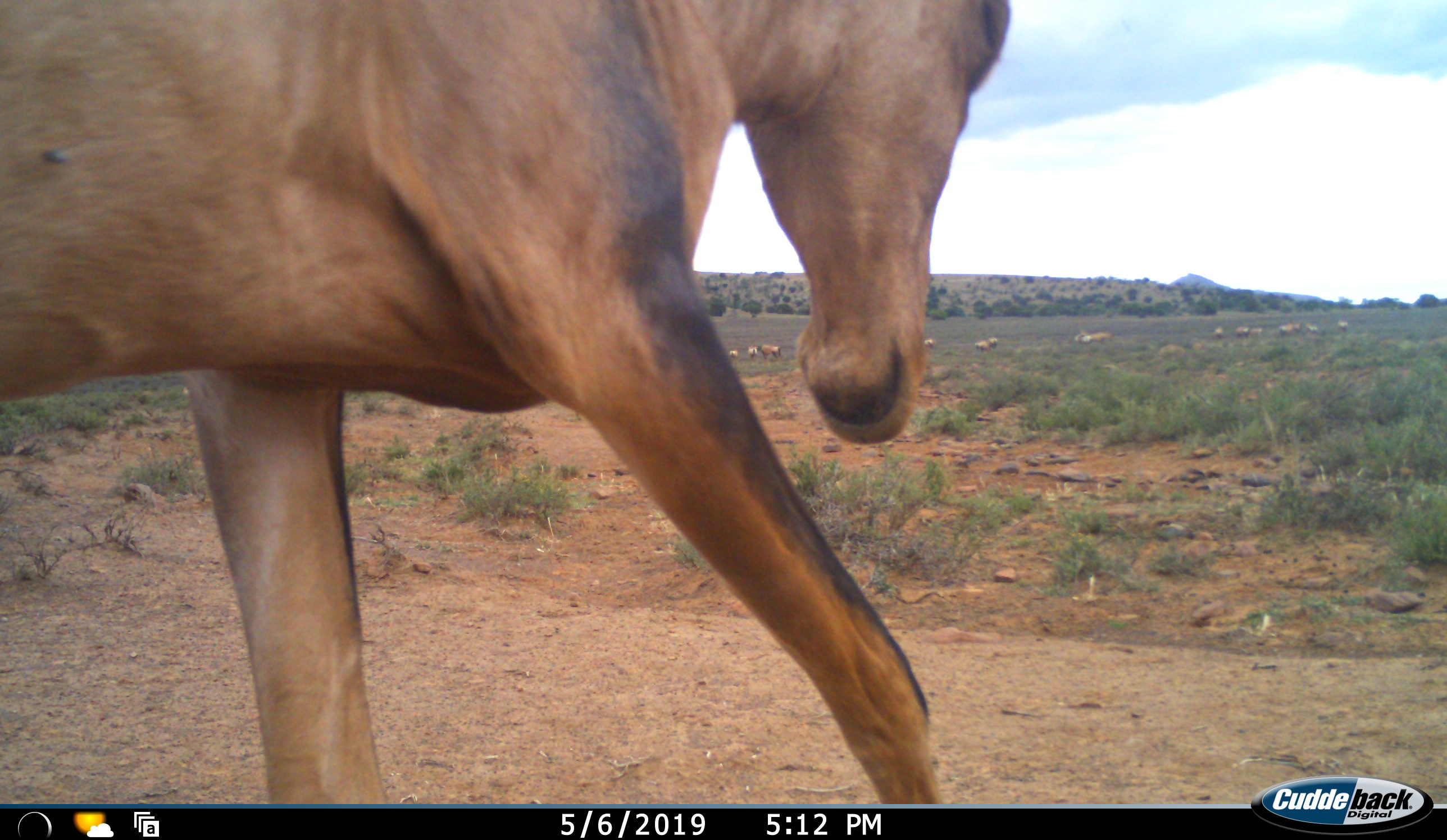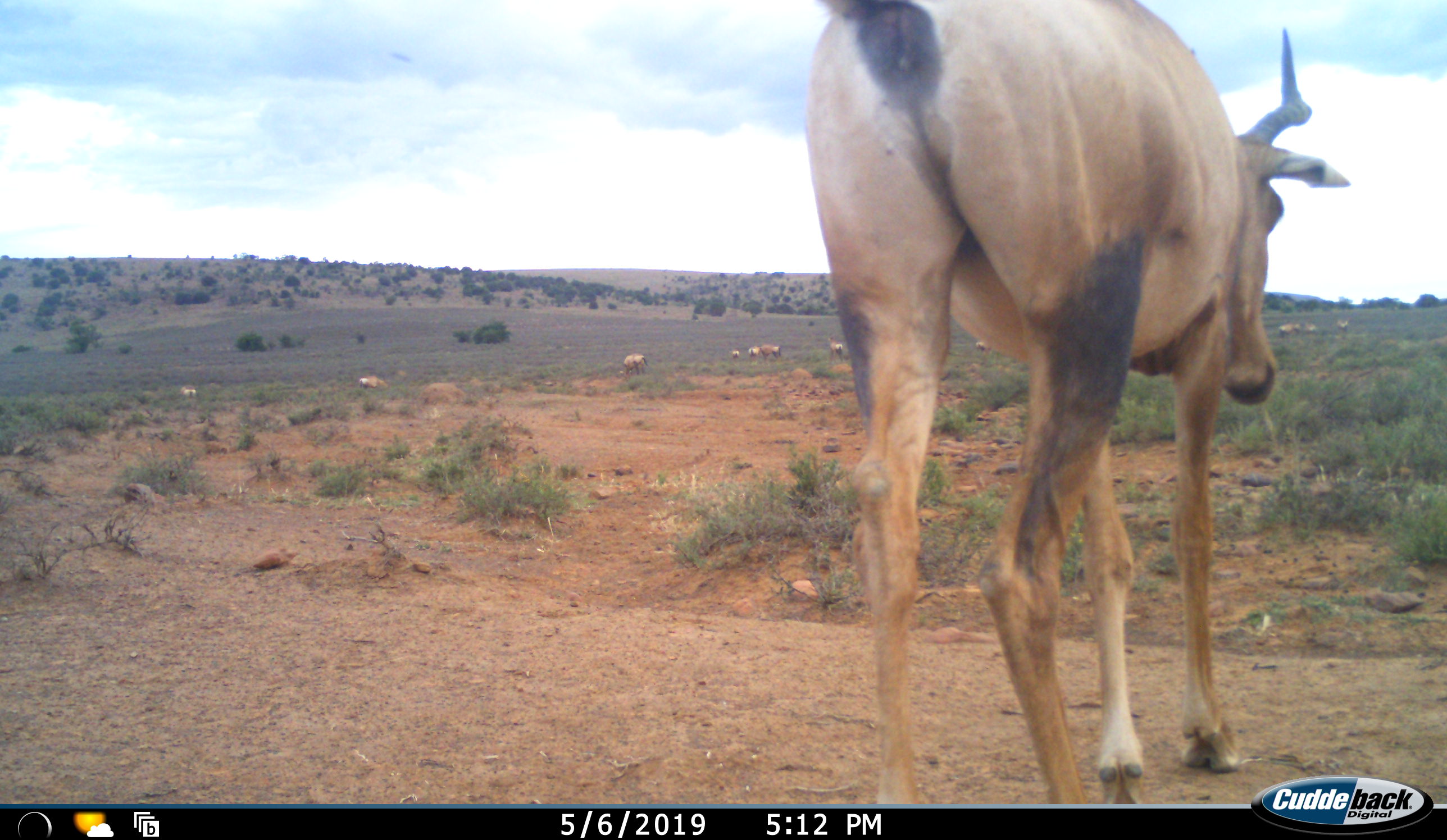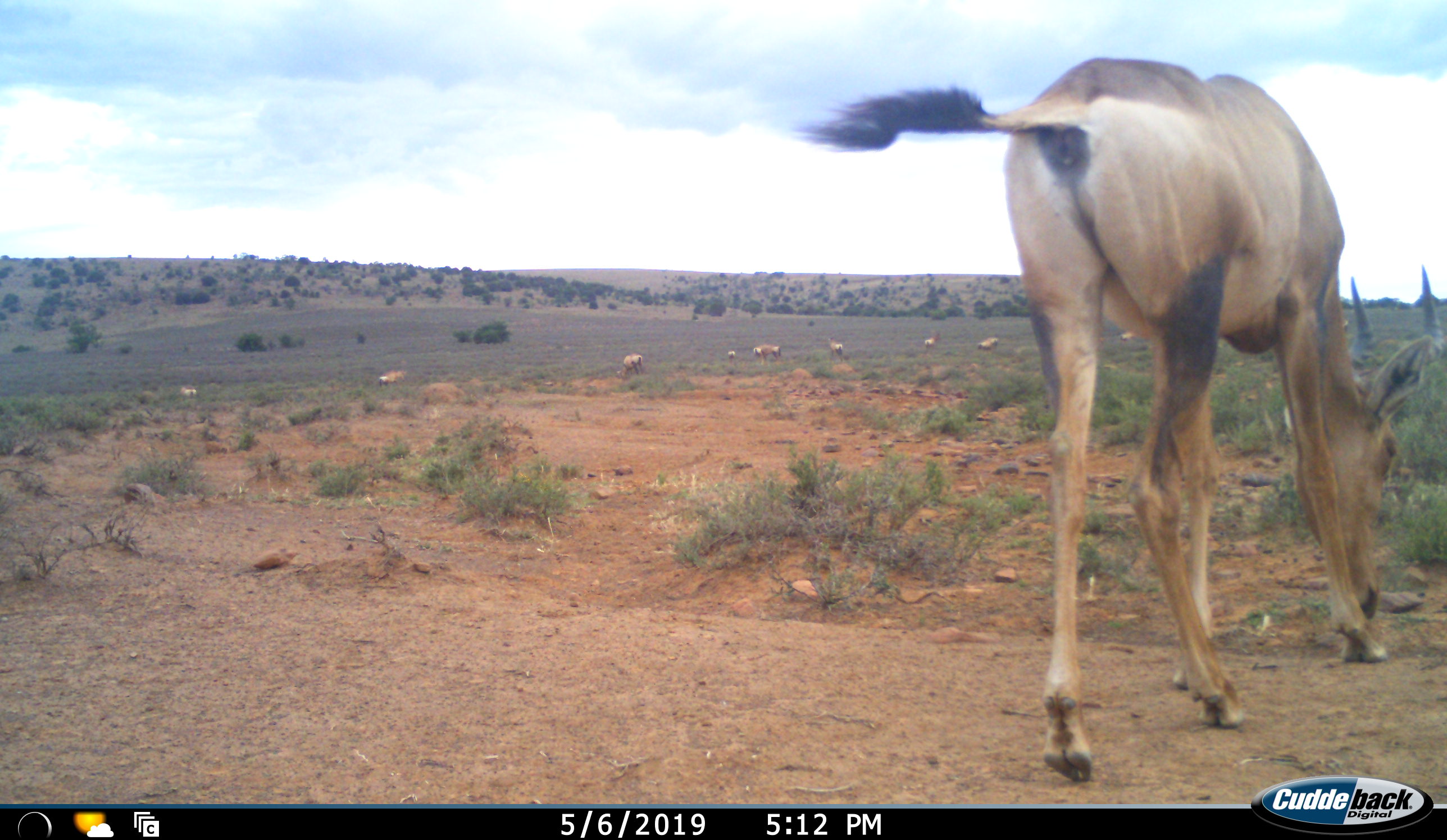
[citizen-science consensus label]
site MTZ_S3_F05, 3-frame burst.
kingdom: Animalia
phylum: Chordata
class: Mammalia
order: Artiodactyla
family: Bovidae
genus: Alcelaphus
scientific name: Alcelaphus buselaphus caama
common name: red hartebeest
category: hartebeestred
Hartebeestred (red hartebeest) (Alcelaphus buselaphus caama), count 11-50. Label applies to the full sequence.